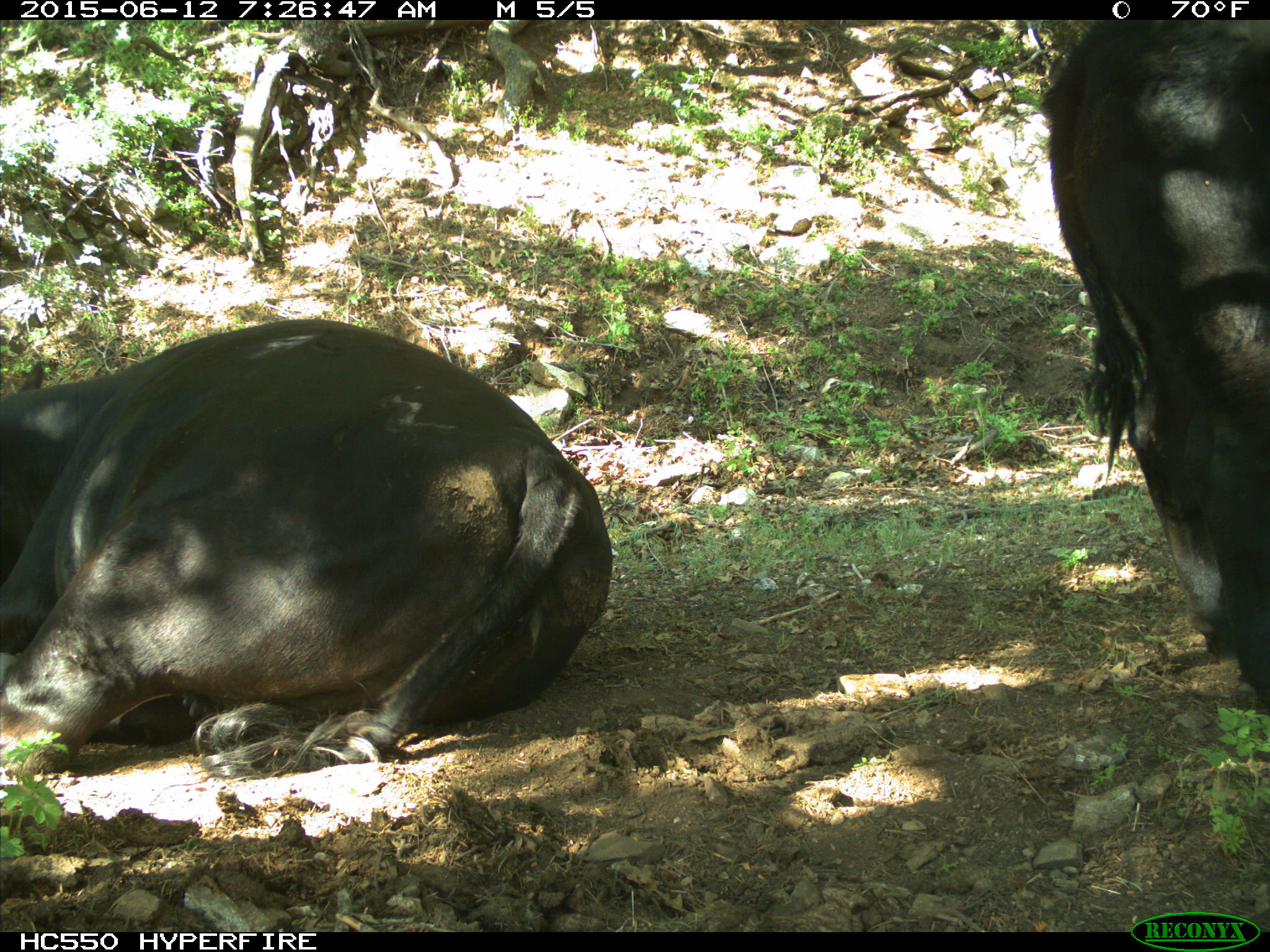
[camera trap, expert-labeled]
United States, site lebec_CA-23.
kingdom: Animalia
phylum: Chordata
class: Mammalia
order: Artiodactyla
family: Bovidae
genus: Bos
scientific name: Bos taurus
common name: domestic cow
Bos taurus (domestic cow).